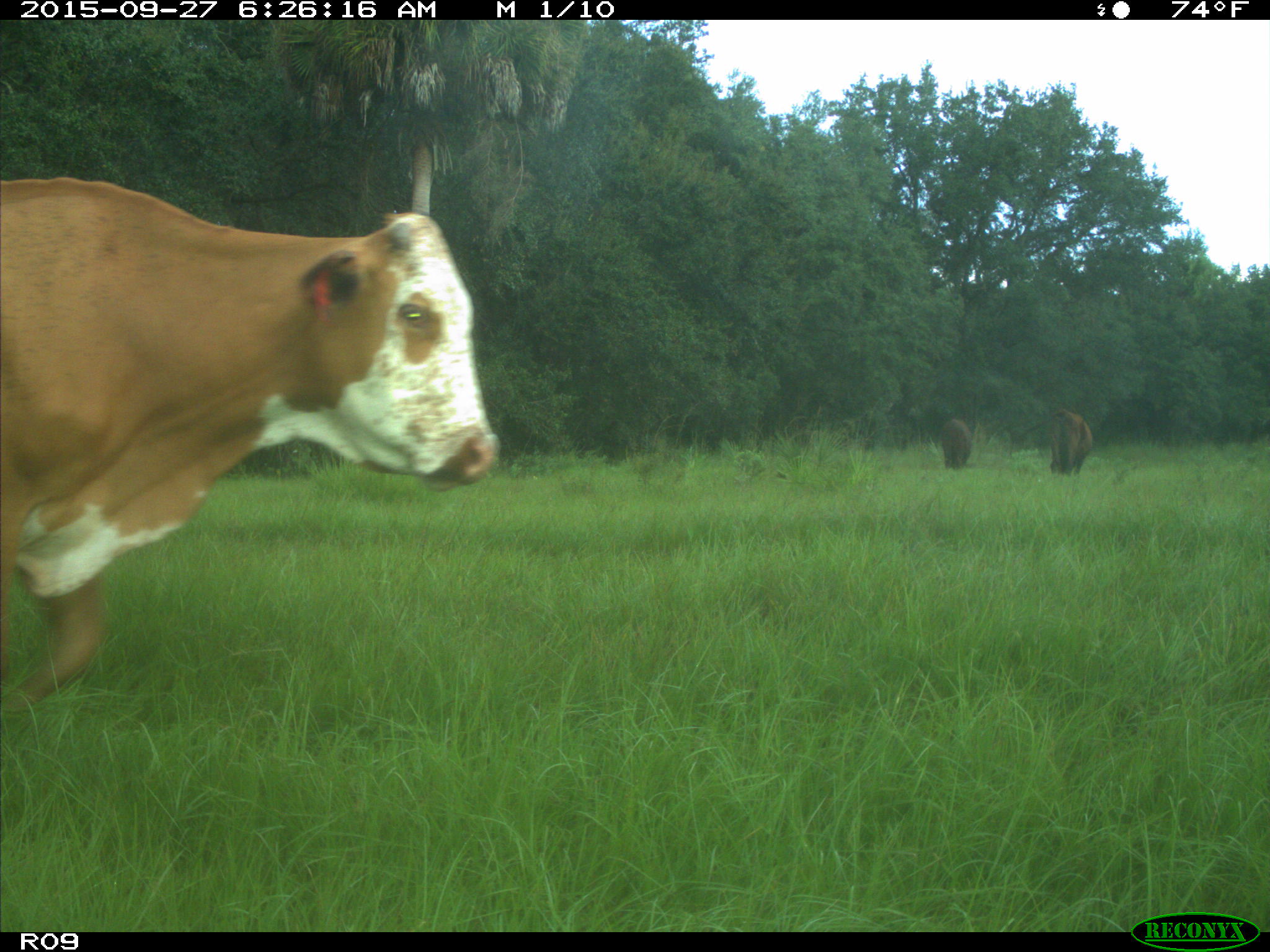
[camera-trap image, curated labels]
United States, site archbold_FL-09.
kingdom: Animalia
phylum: Chordata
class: Mammalia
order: Artiodactyla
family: Bovidae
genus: Bos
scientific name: Bos taurus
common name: domestic cow